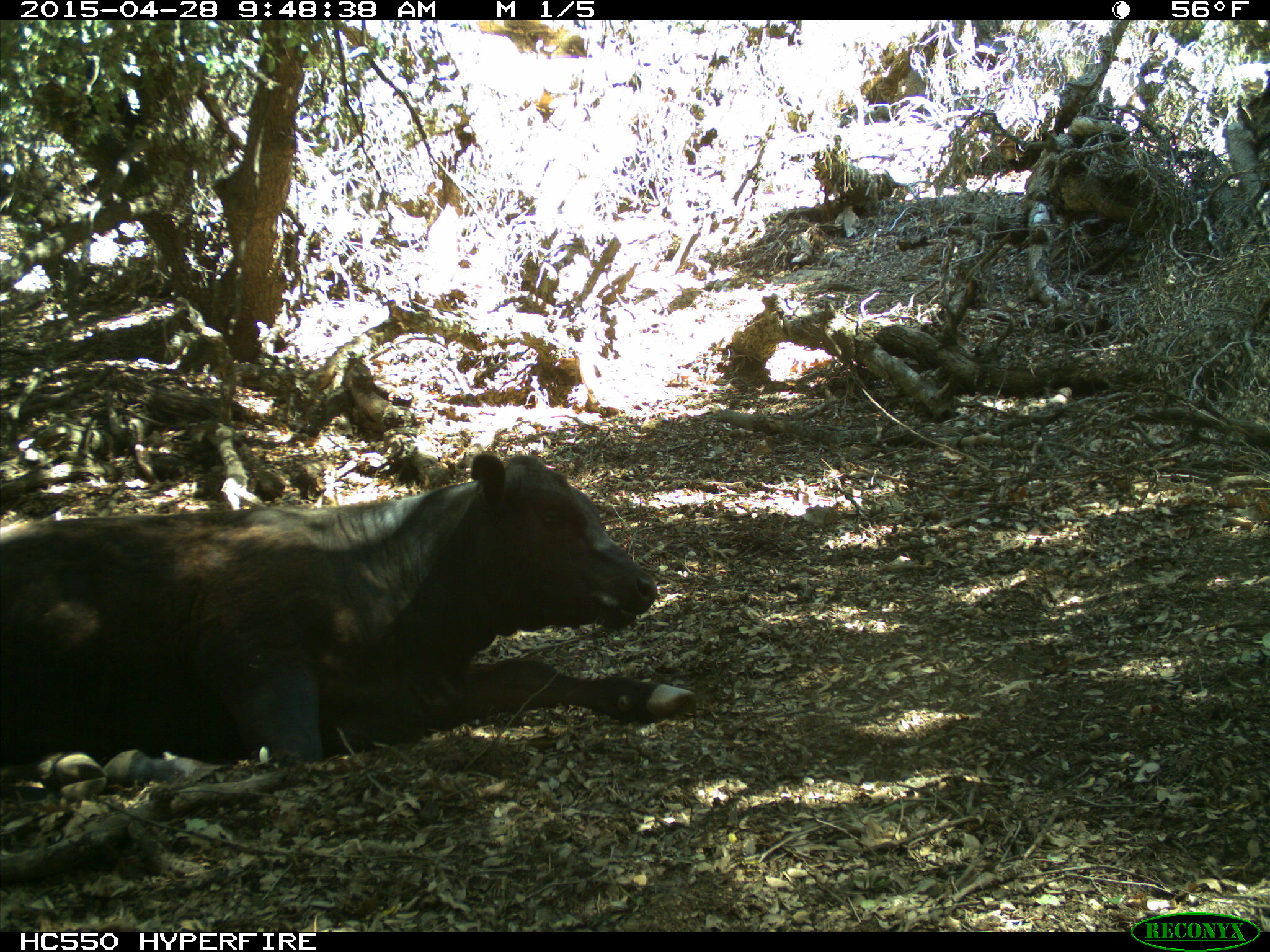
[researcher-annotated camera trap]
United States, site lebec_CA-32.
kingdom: Animalia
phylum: Chordata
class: Mammalia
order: Artiodactyla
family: Bovidae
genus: Bos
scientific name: Bos taurus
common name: domestic cow